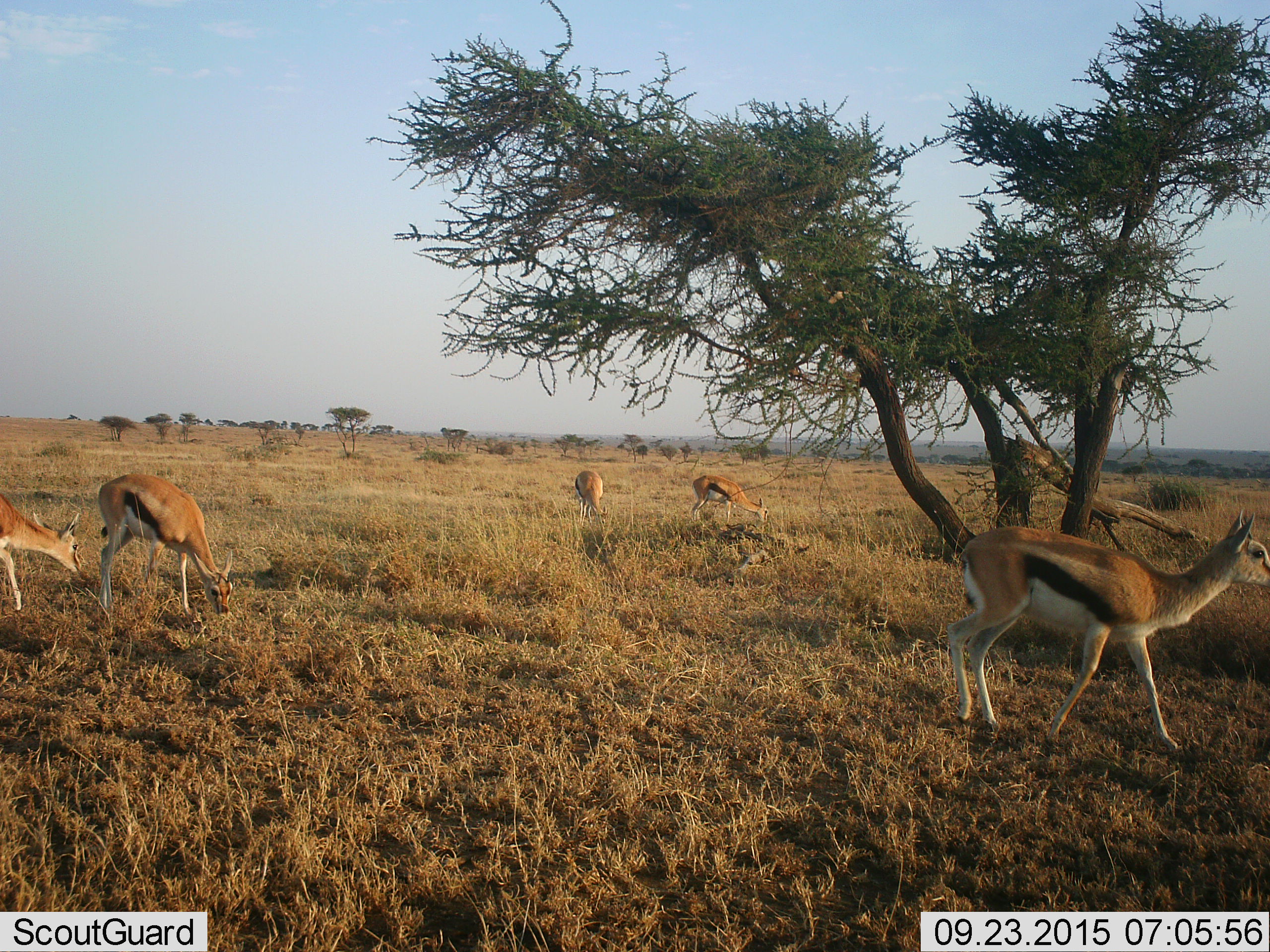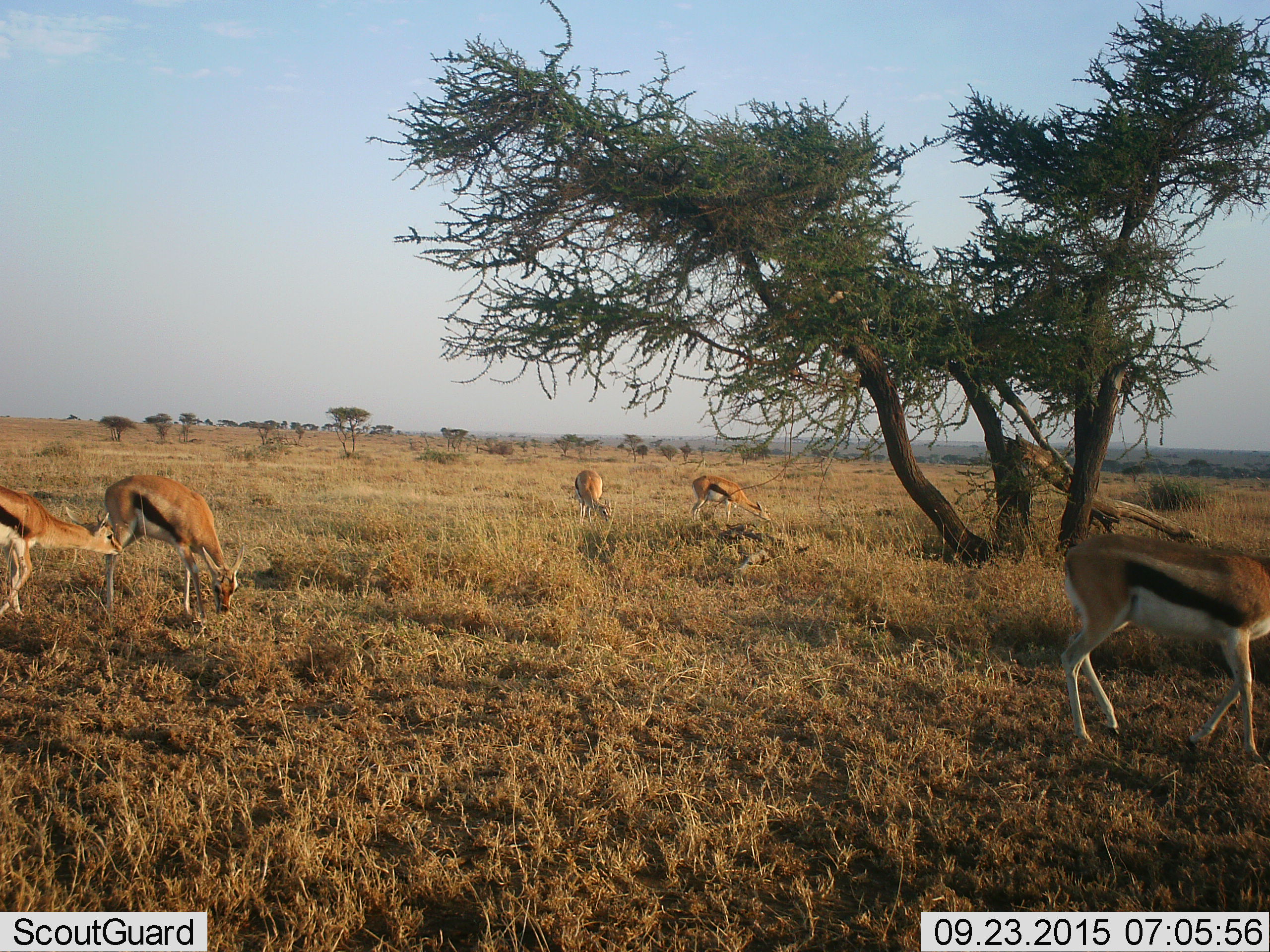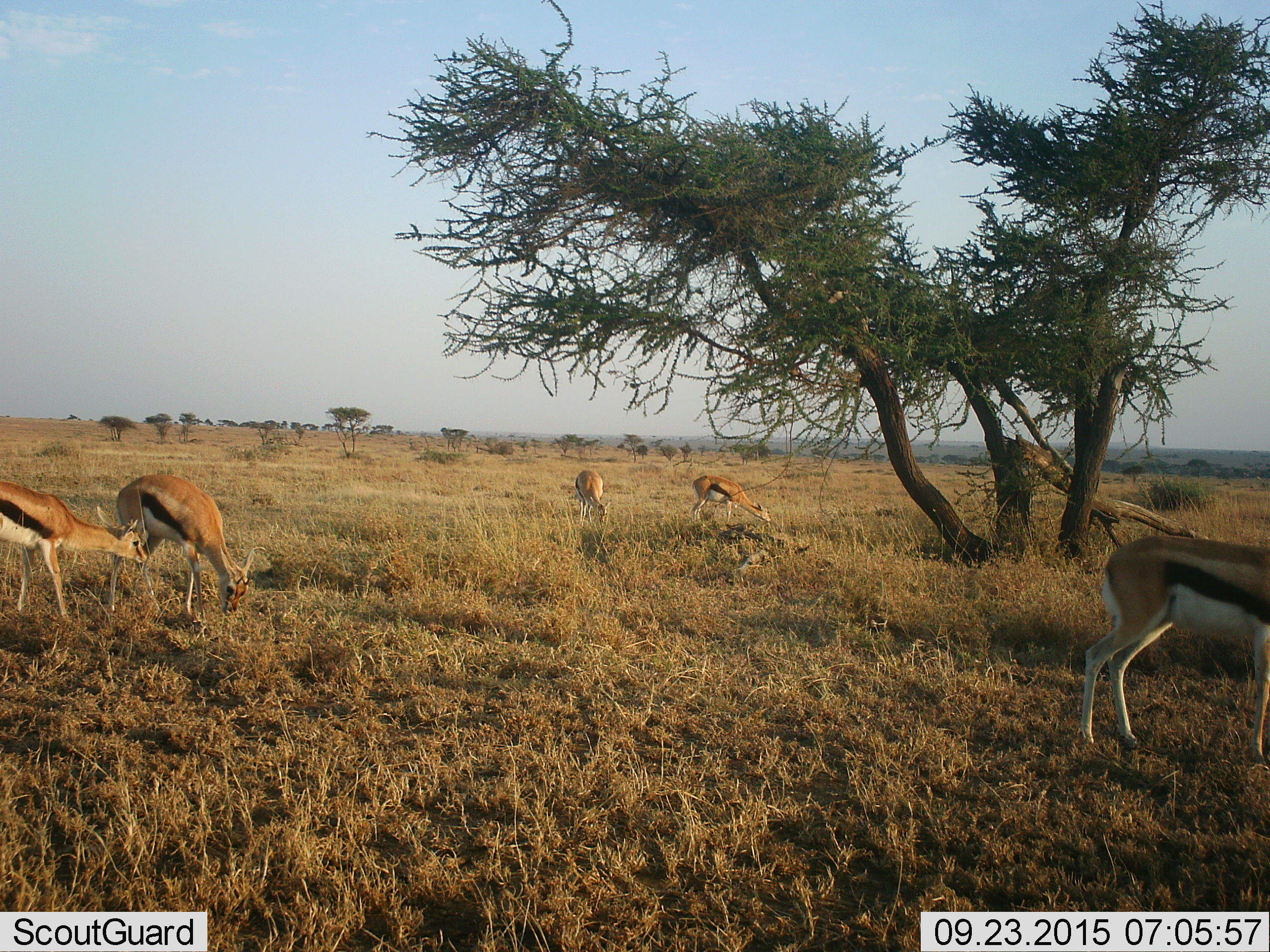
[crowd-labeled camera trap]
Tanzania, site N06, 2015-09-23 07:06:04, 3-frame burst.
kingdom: Animalia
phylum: Chordata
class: Mammalia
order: Artiodactyla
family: Bovidae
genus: Eudorcas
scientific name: Eudorcas thomsonii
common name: thomson's gazelle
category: gazellethomsons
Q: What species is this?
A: Gazellethomsons (thomson's gazelle) (Eudorcas thomsonii).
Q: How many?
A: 5.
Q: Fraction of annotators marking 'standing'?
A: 44%.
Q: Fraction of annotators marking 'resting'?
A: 0%.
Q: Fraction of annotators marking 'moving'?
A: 56%.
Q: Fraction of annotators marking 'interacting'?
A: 0%.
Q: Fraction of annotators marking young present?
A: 0%.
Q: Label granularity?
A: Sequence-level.